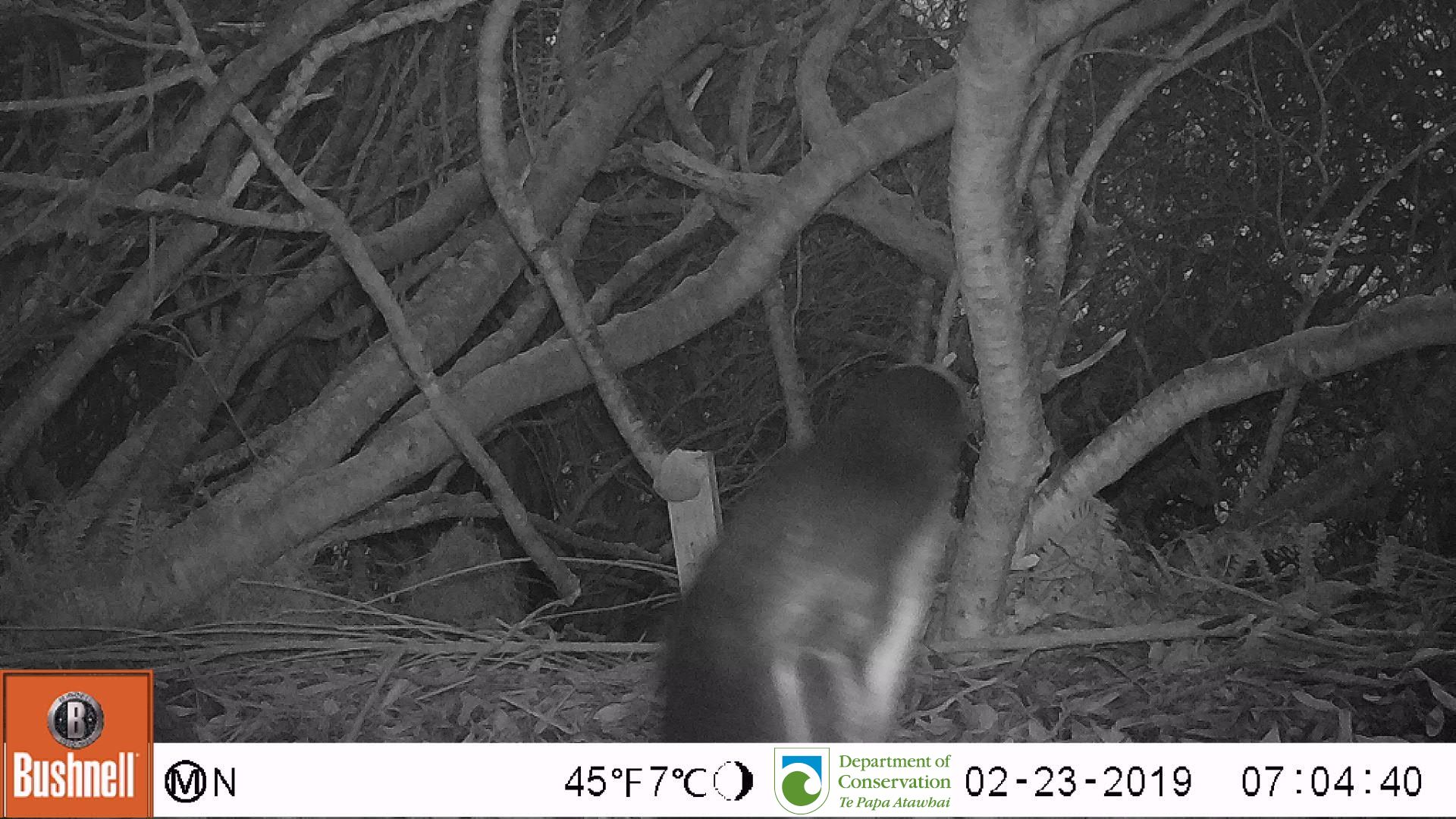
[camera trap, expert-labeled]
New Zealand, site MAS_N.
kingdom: Animalia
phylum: Chordata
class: Aves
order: Sphenisciformes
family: Spheniscidae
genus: Megadyptes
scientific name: Megadyptes antipodes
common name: yellow-eyed penguin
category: yellow eyed penguin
Yellow eyed penguin (yellow-eyed penguin) (Megadyptes antipodes).